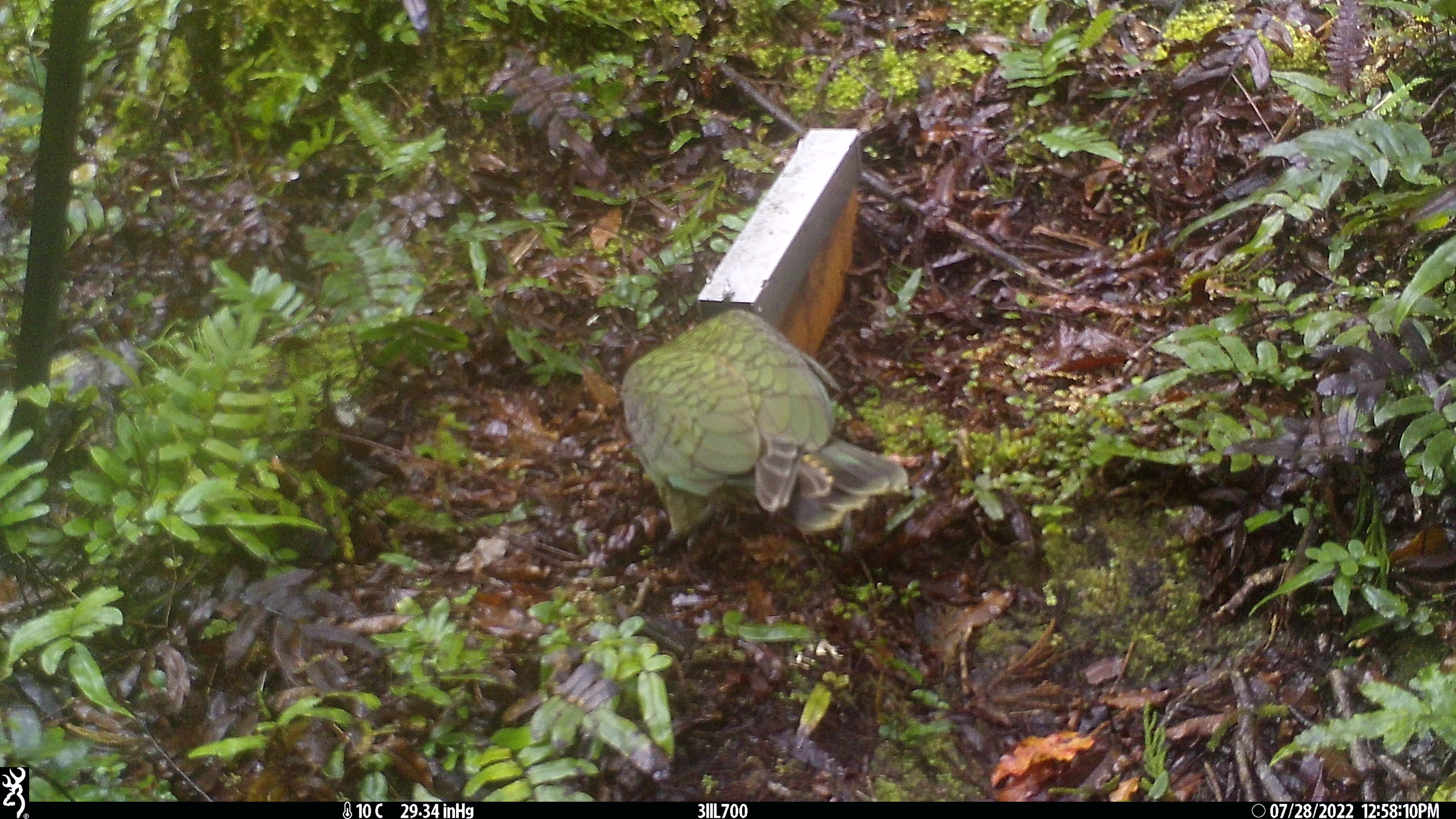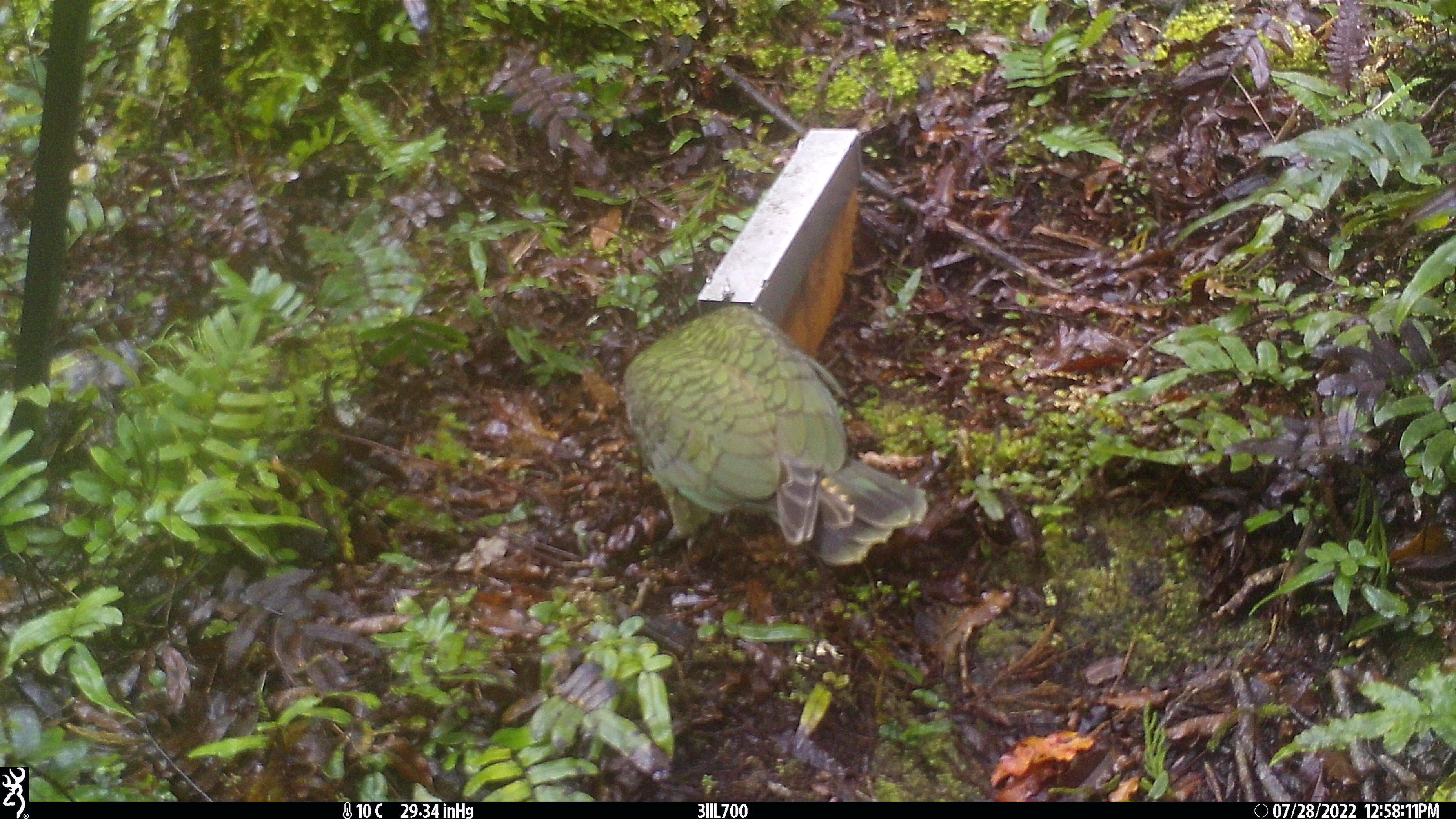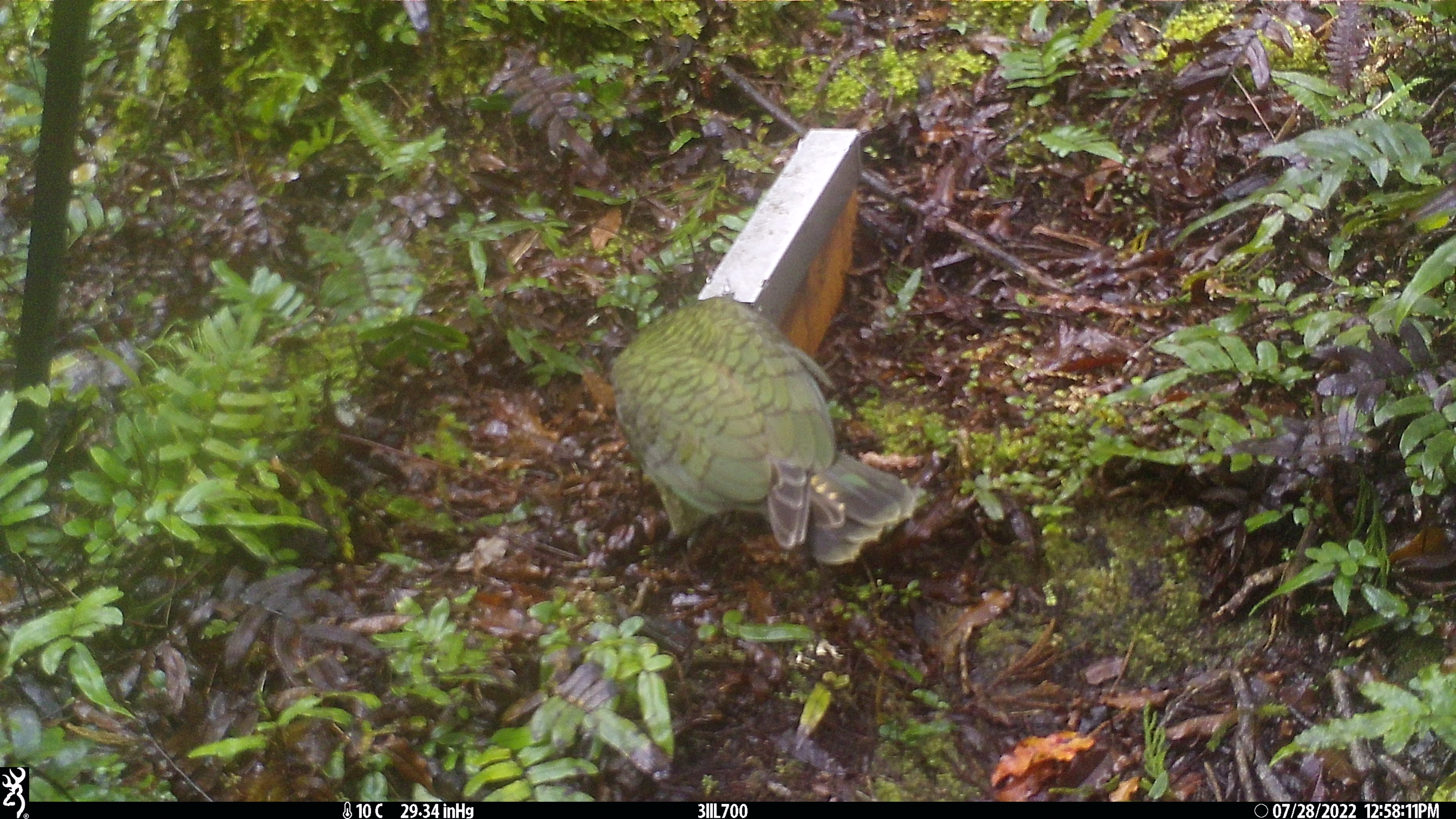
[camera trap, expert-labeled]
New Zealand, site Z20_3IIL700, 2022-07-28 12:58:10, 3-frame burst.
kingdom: Animalia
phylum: Chordata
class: Aves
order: Psittaciformes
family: Strigopidae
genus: Nestor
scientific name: Nestor notabilis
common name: kea